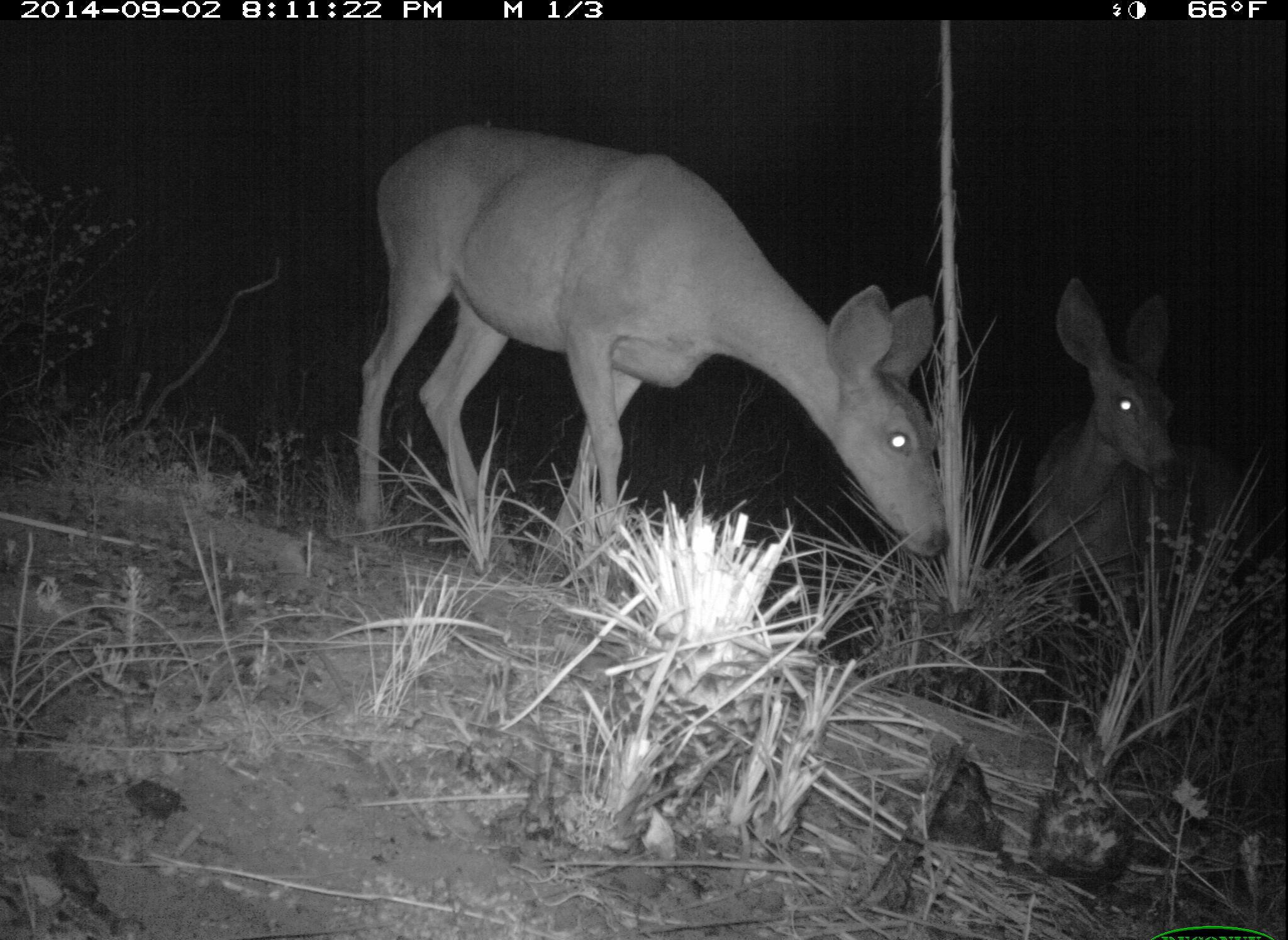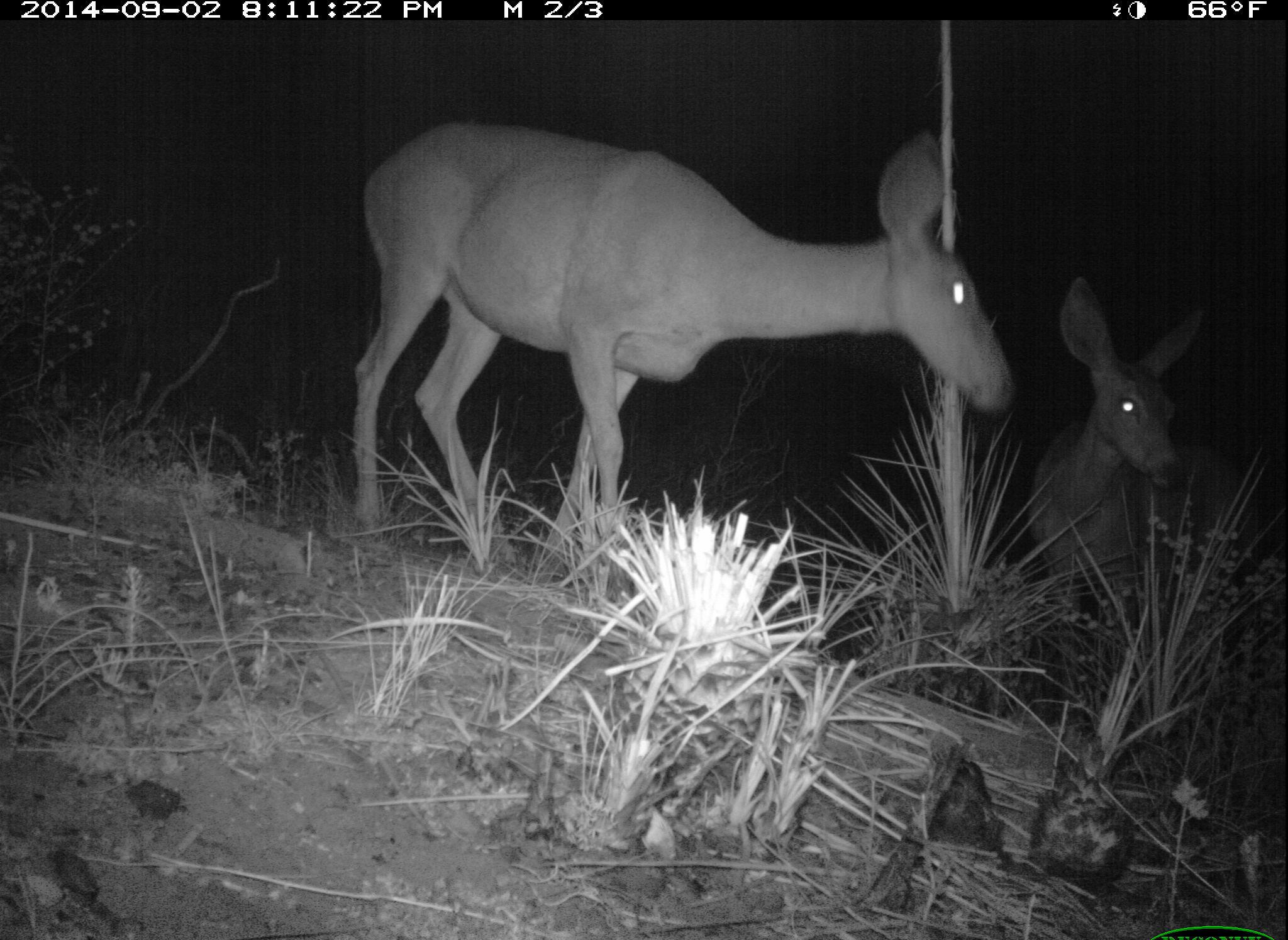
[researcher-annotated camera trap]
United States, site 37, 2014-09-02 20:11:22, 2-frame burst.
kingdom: Animalia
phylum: Chordata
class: Mammalia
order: Artiodactyla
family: Cervidae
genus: Odocoileus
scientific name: Odocoileus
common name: deer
Deer (Odocoileus).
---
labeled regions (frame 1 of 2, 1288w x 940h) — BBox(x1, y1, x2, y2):
deer: BBox(353, 121, 953, 581); BBox(1028, 276, 1255, 667)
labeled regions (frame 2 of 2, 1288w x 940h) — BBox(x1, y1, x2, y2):
deer: BBox(350, 120, 1014, 583); BBox(1027, 277, 1269, 644)